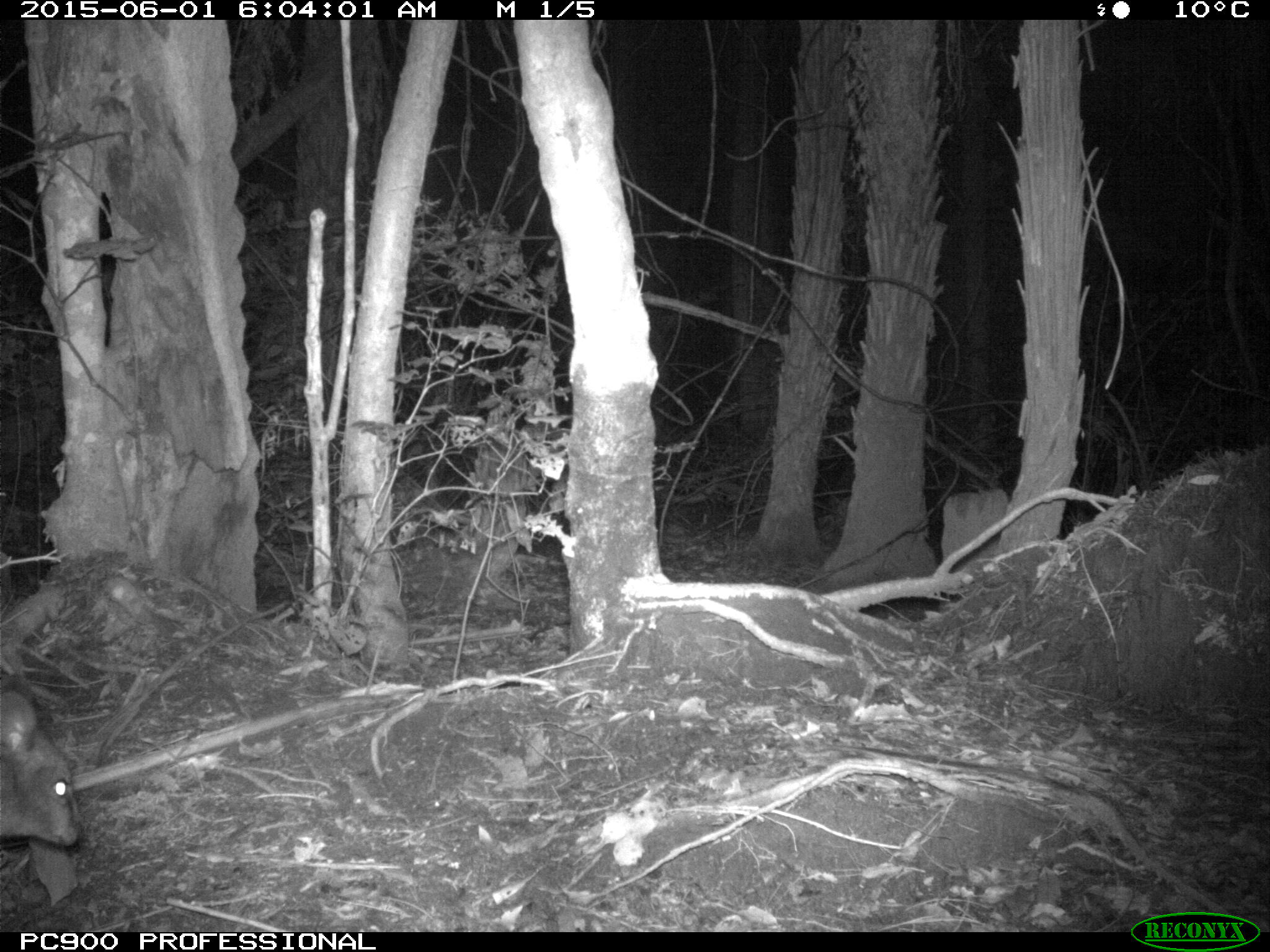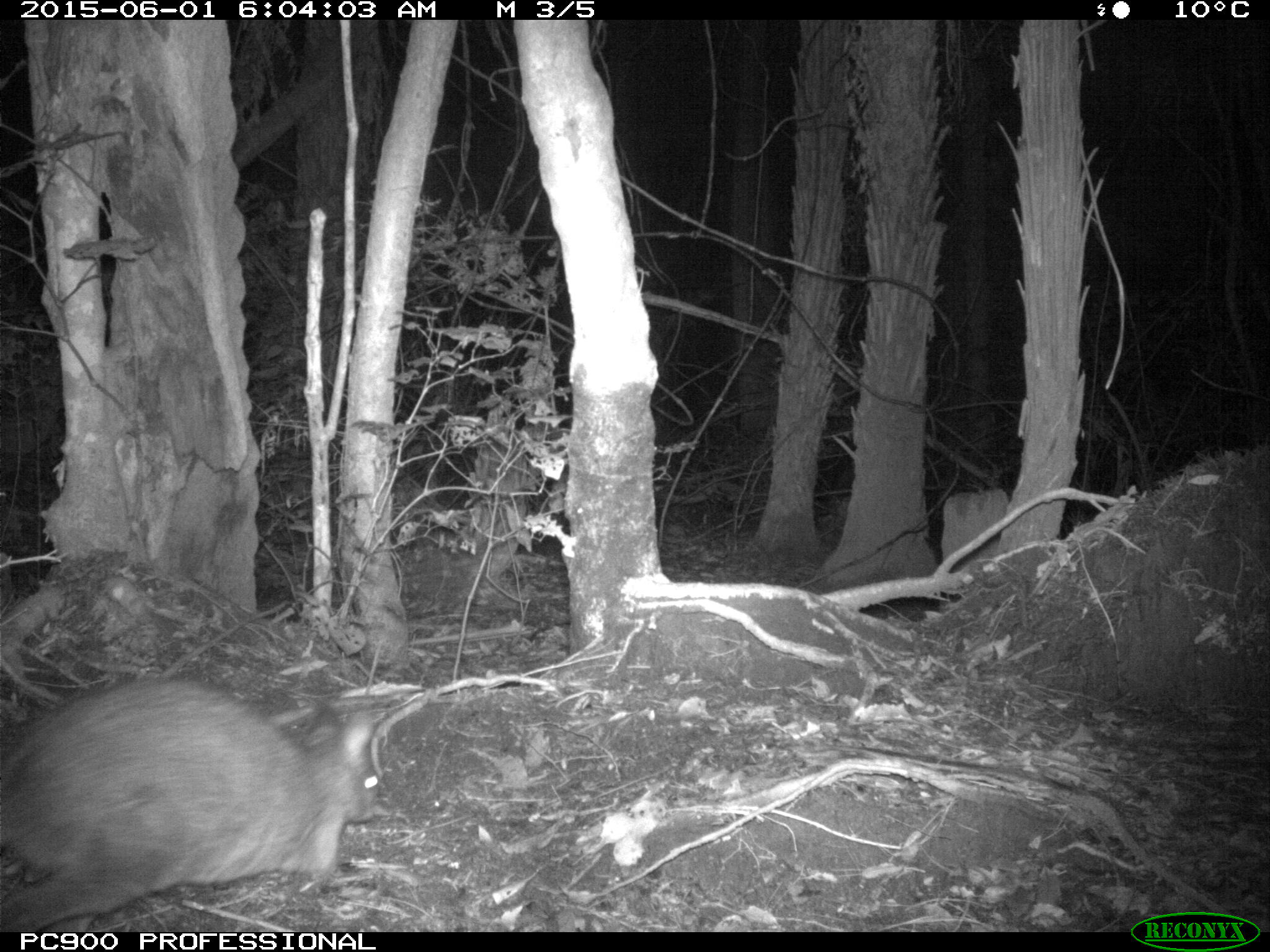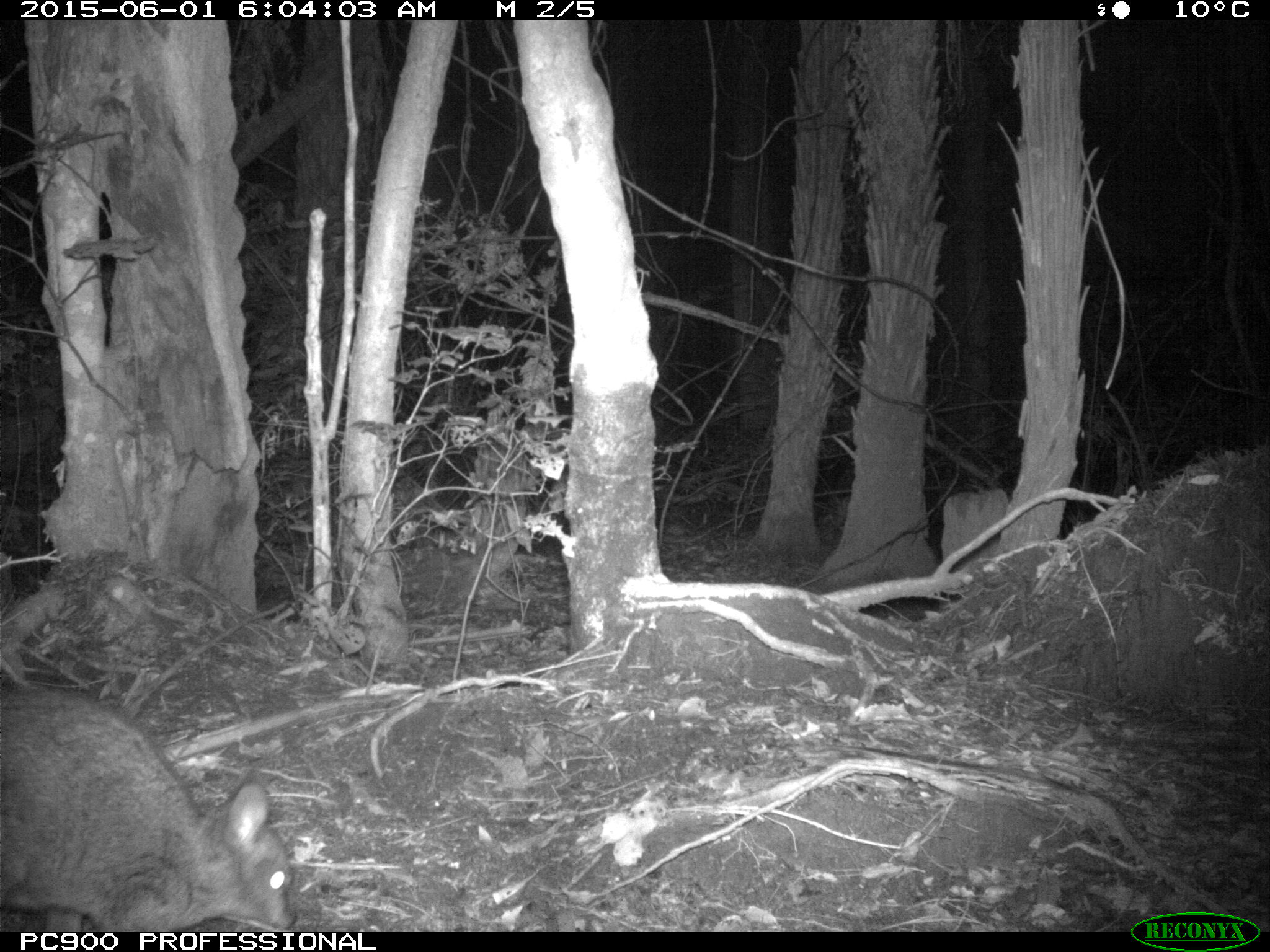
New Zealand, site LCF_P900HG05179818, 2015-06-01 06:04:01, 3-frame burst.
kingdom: Animalia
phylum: Chordata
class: Mammalia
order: Diprotodontia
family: Macropodidae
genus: Notamacropus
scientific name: Notamacropus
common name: wallaby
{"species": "wallaby (Notamacropus)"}